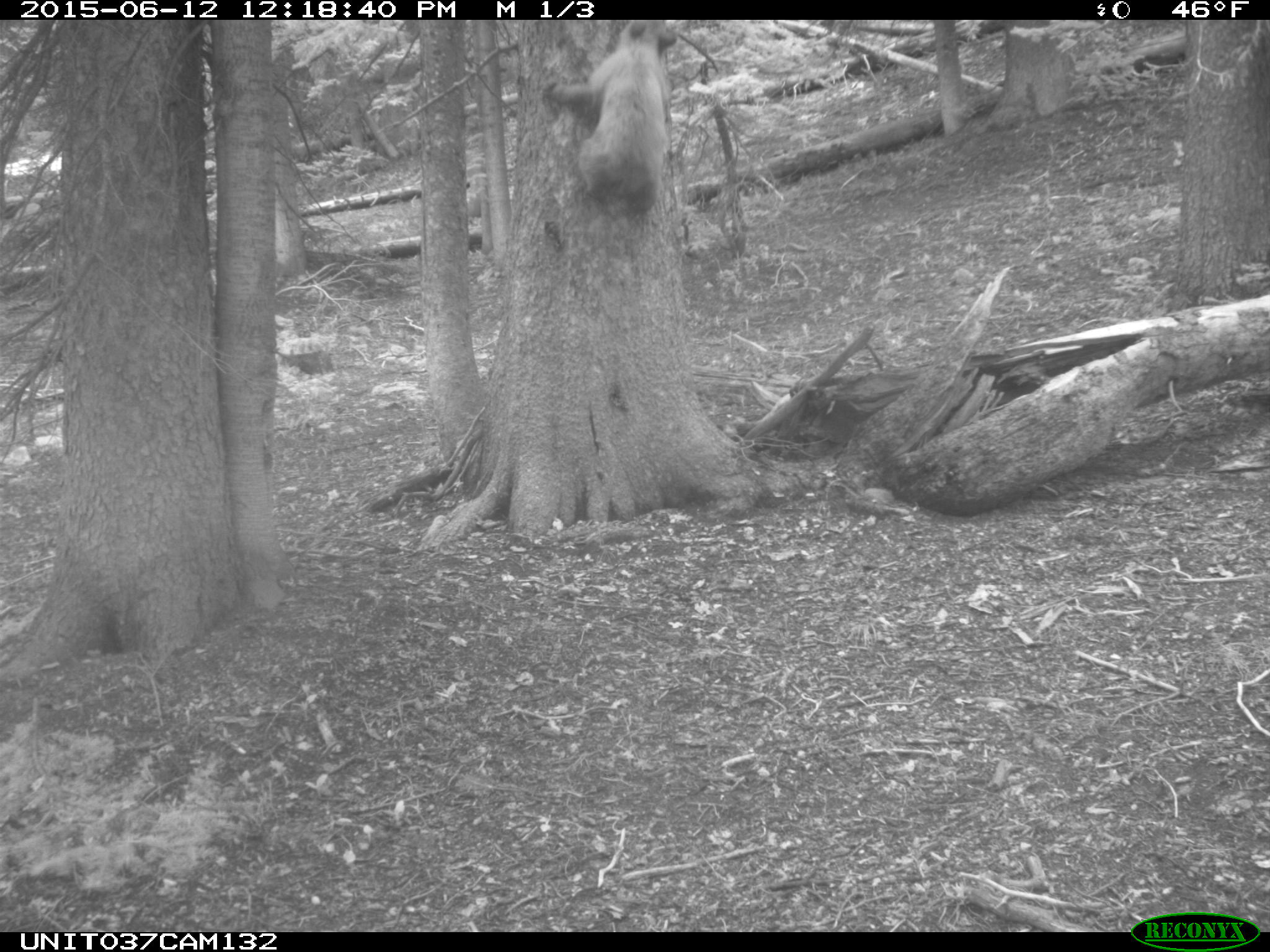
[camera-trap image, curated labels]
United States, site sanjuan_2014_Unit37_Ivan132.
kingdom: Animalia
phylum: Chordata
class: Mammalia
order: Carnivora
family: Ursidae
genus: Ursus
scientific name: Ursus americanus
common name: american black bear